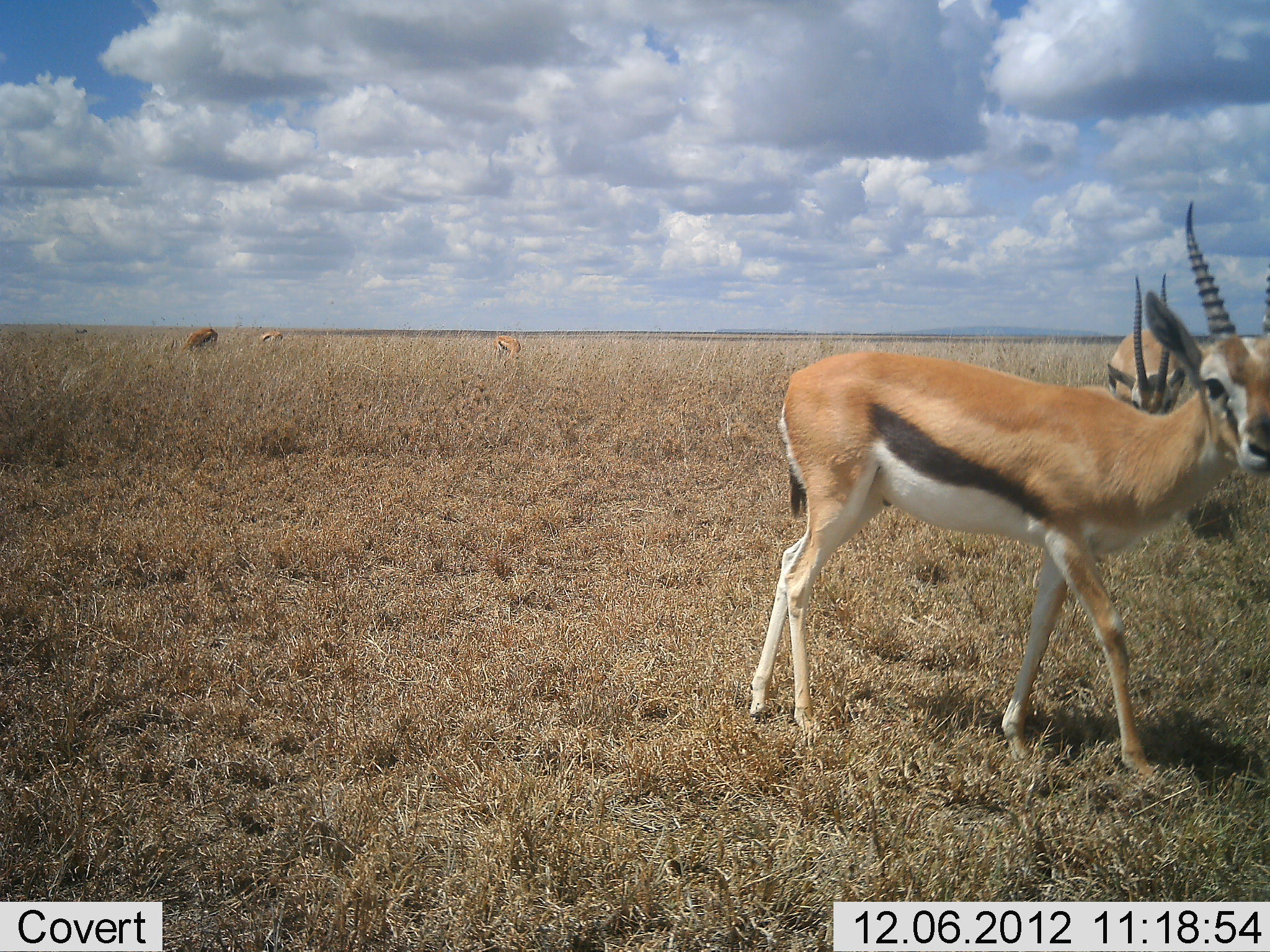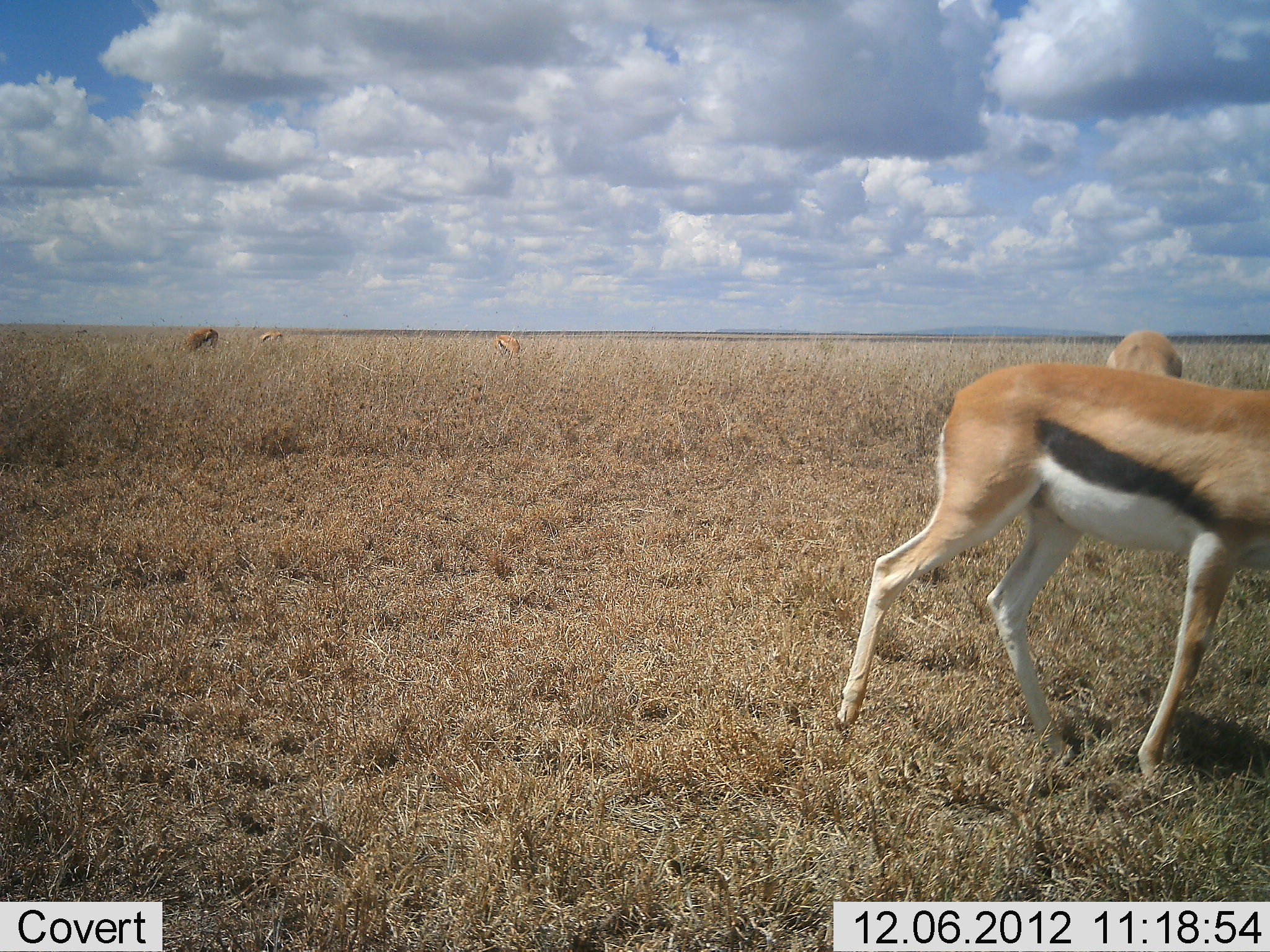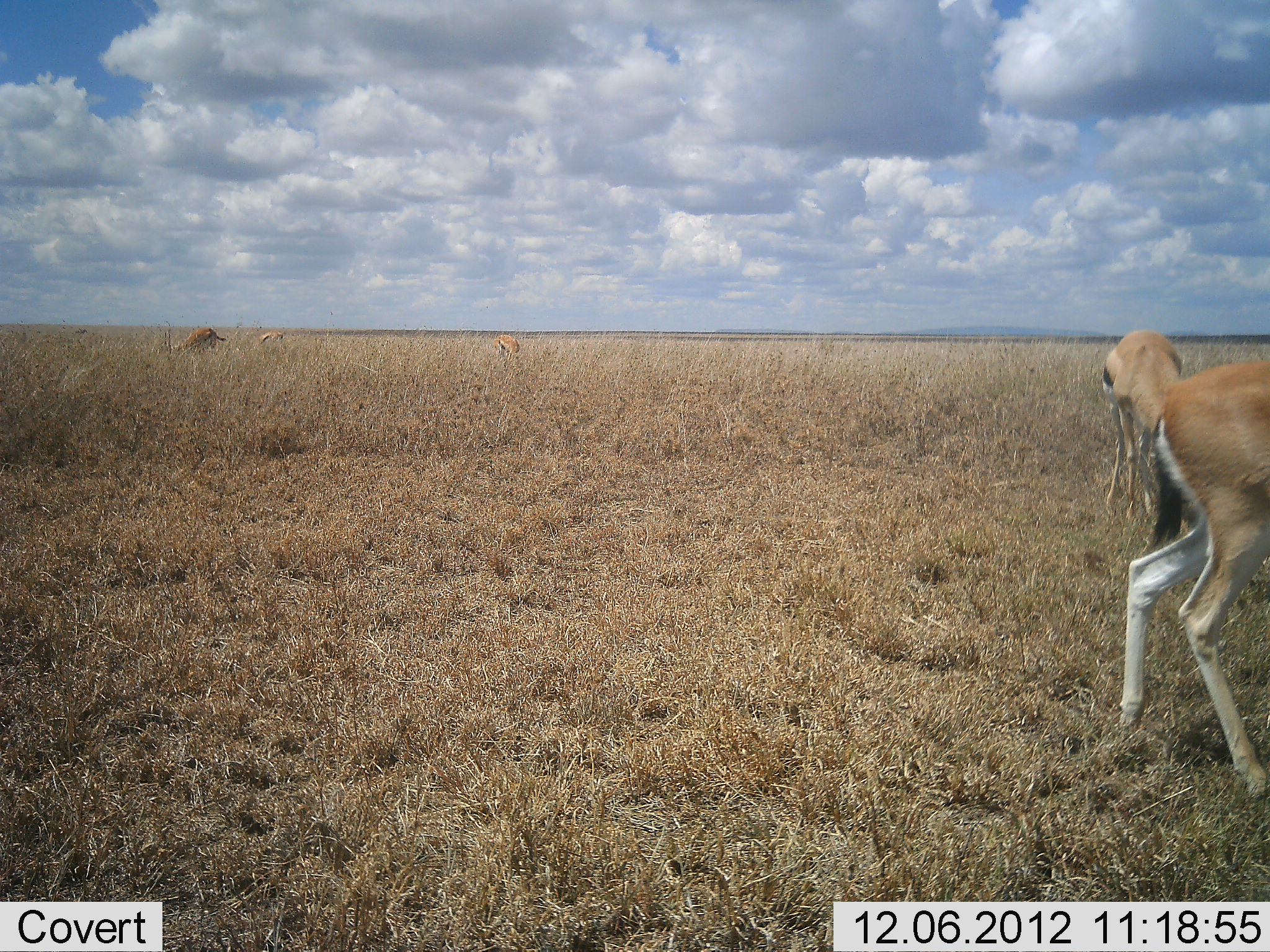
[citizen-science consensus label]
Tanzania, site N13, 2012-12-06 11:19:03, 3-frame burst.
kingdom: Animalia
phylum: Chordata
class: Mammalia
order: Artiodactyla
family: Bovidae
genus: Eudorcas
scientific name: Eudorcas thomsonii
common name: thomson's gazelle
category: gazellethomsons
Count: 5.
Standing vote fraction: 43%.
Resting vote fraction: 0%.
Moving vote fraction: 76%.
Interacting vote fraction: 0%.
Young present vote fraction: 0%.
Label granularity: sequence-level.